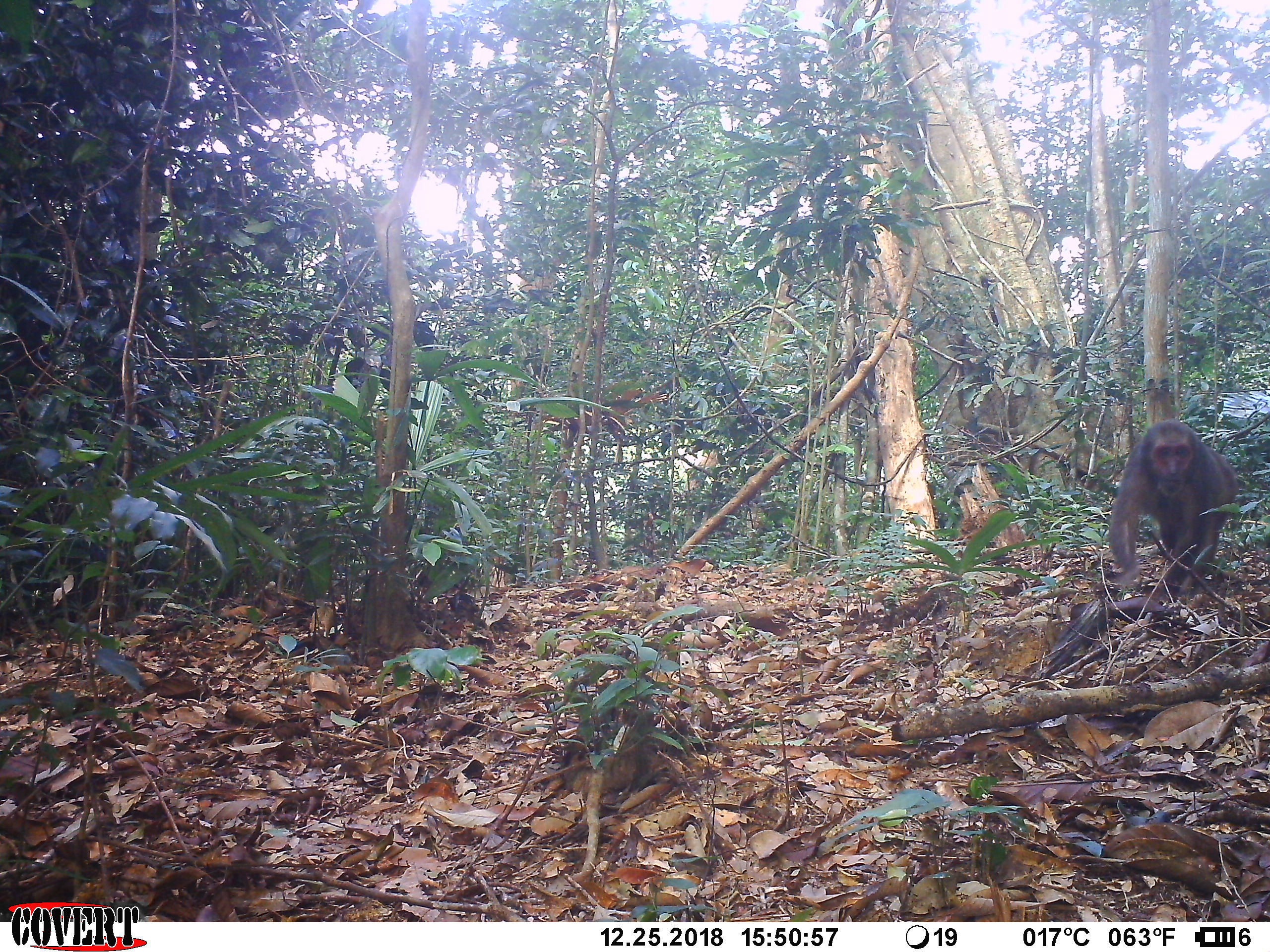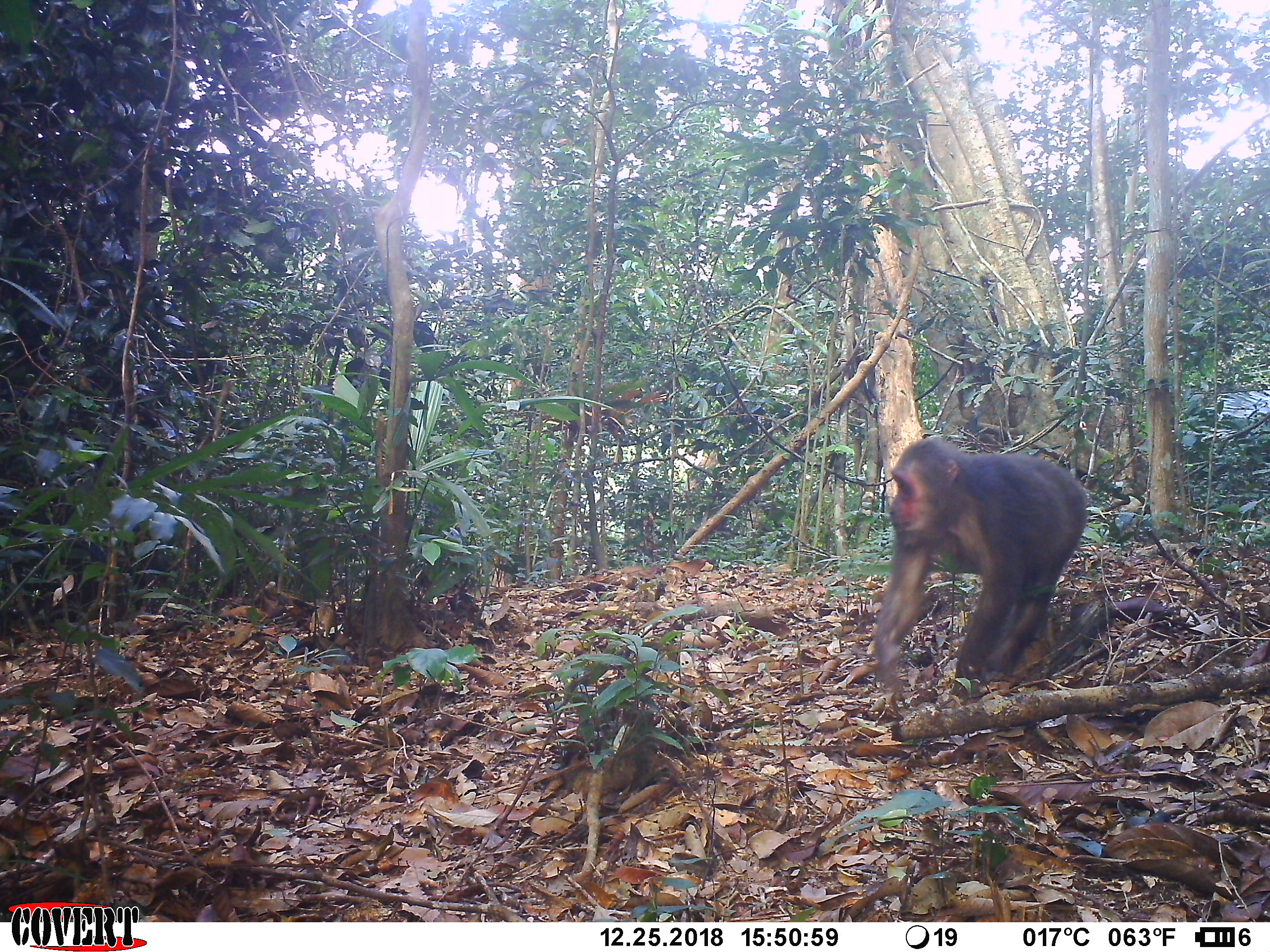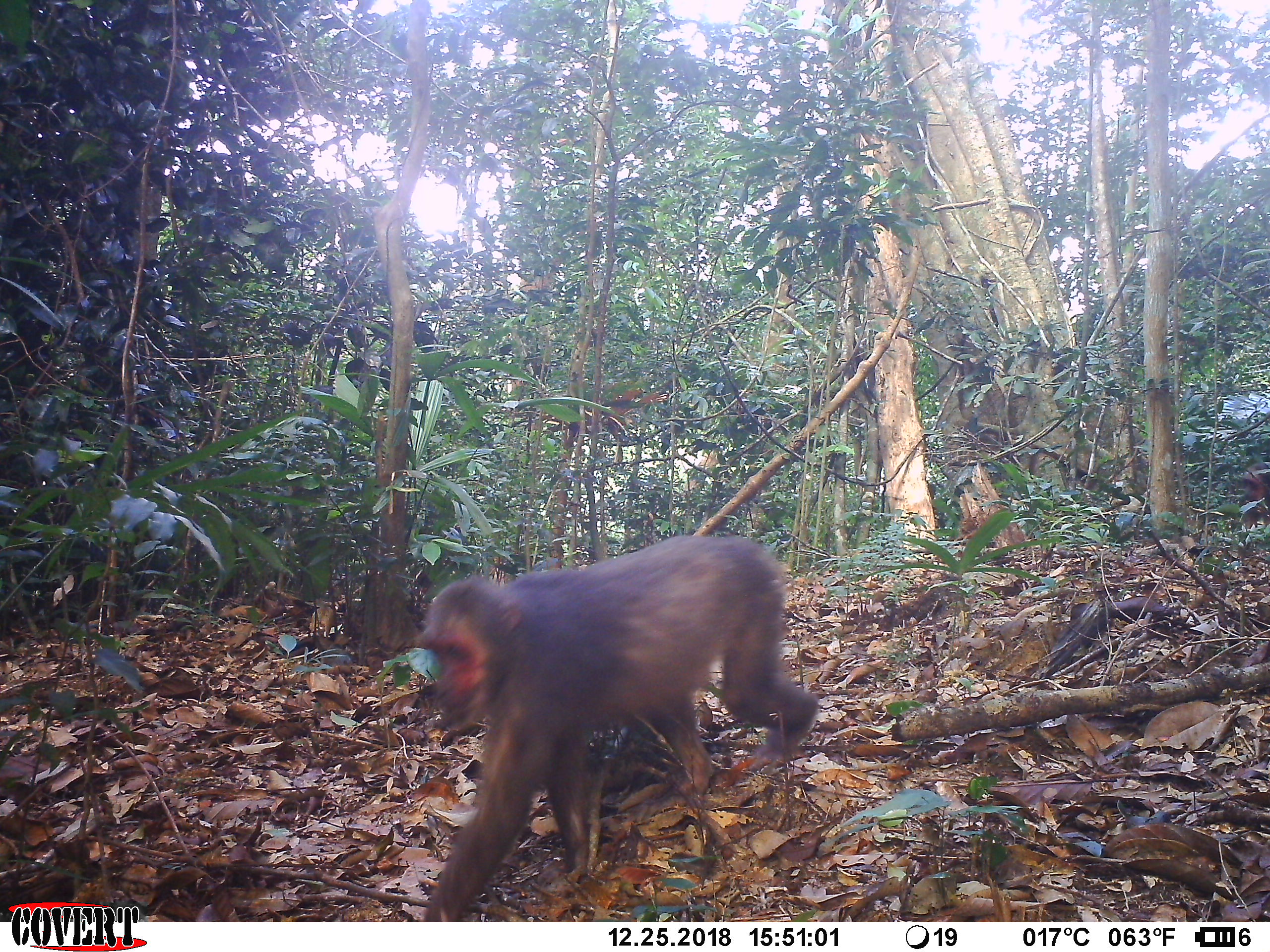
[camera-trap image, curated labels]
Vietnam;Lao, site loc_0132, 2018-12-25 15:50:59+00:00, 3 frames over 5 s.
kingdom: Animalia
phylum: Chordata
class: Mammalia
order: Primates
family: Cercopithecidae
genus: Macaca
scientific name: Macaca arctoides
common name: stump-tailed macaque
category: stump tailed macaque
Stump tailed macaque (stump-tailed macaque) (Macaca arctoides). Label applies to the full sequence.